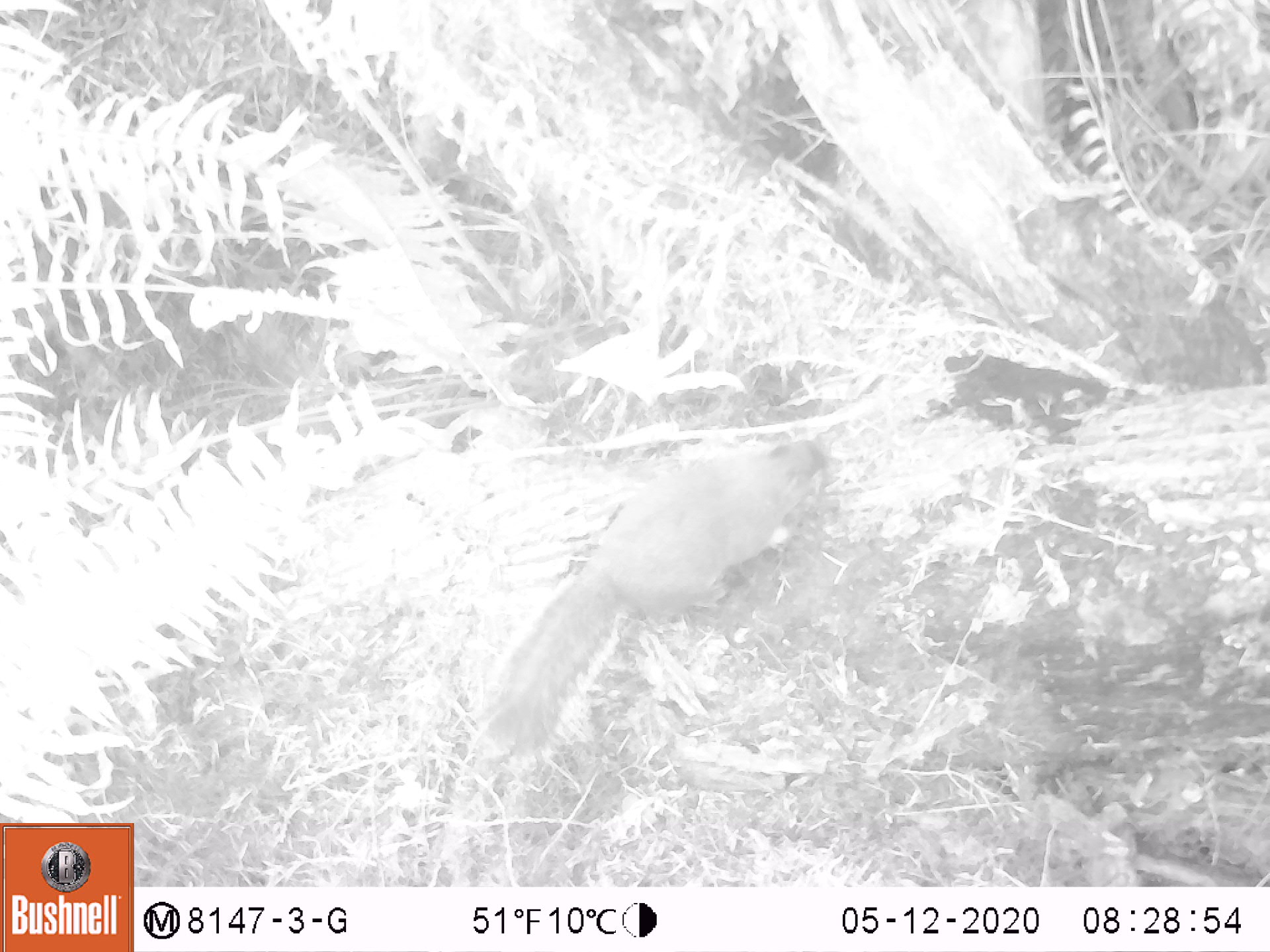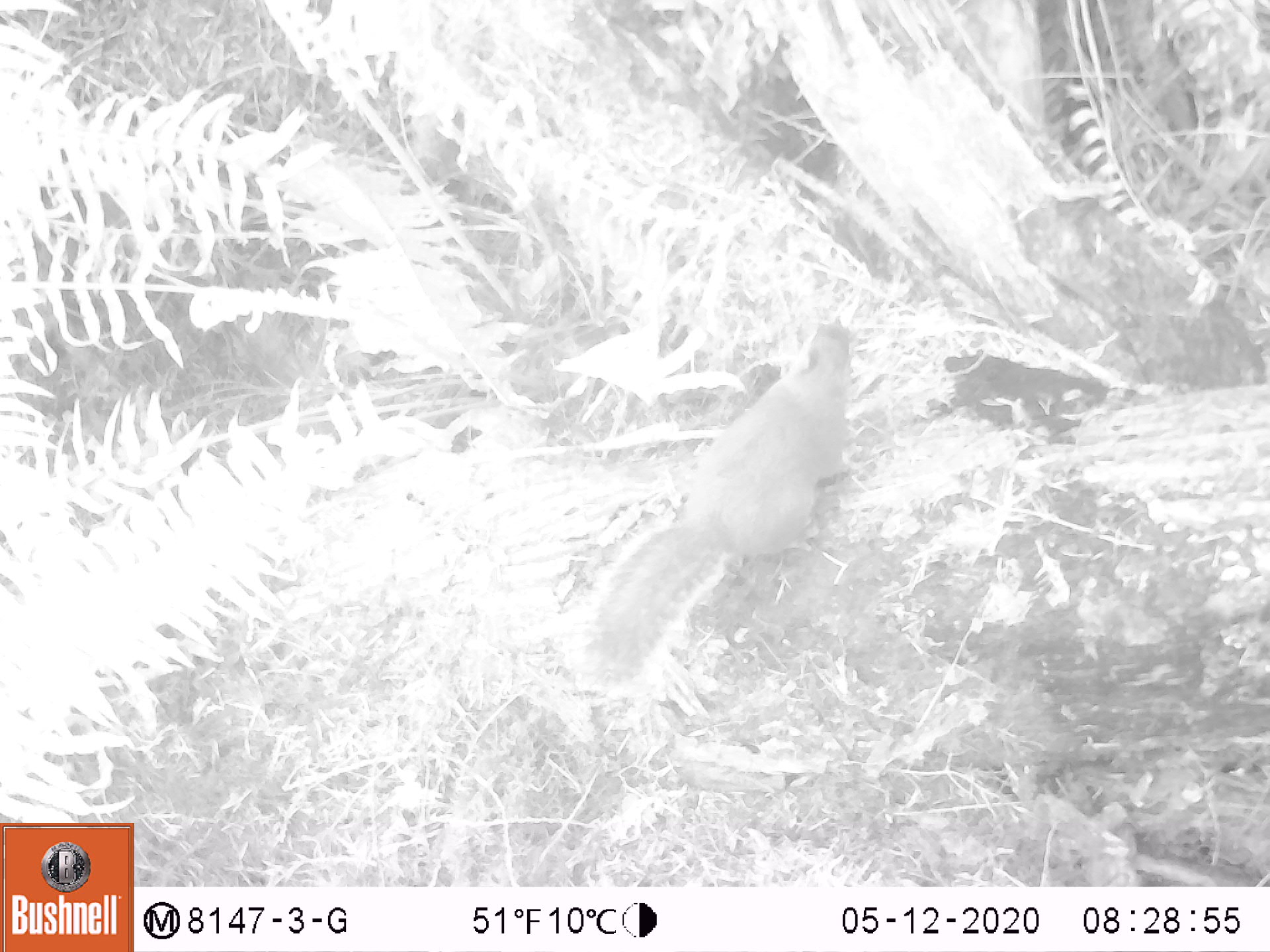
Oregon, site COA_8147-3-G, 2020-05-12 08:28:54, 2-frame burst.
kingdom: Animalia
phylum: Chordata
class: Mammalia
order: Rodentia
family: Sciuridae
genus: Tamiasciurus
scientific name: Tamiasciurus douglasii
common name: douglas squirrel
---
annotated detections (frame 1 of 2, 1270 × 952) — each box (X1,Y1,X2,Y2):
douglas squirrel: (482,436,832,759)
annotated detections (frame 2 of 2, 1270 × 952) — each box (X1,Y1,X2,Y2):
douglas squirrel: (567,312,852,686)